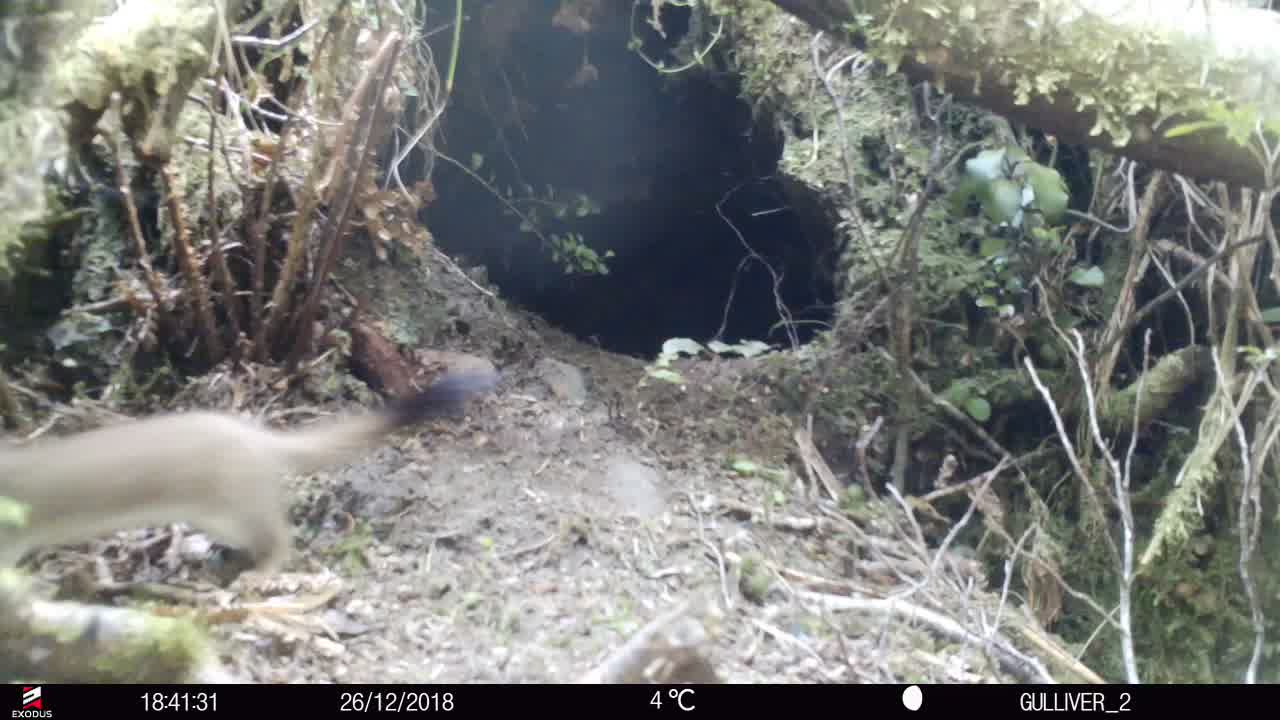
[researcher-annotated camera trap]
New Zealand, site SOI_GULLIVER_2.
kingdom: Animalia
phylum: Chordata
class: Mammalia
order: Carnivora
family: Mustelidae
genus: Mustela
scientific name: Mustela erminea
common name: stoat